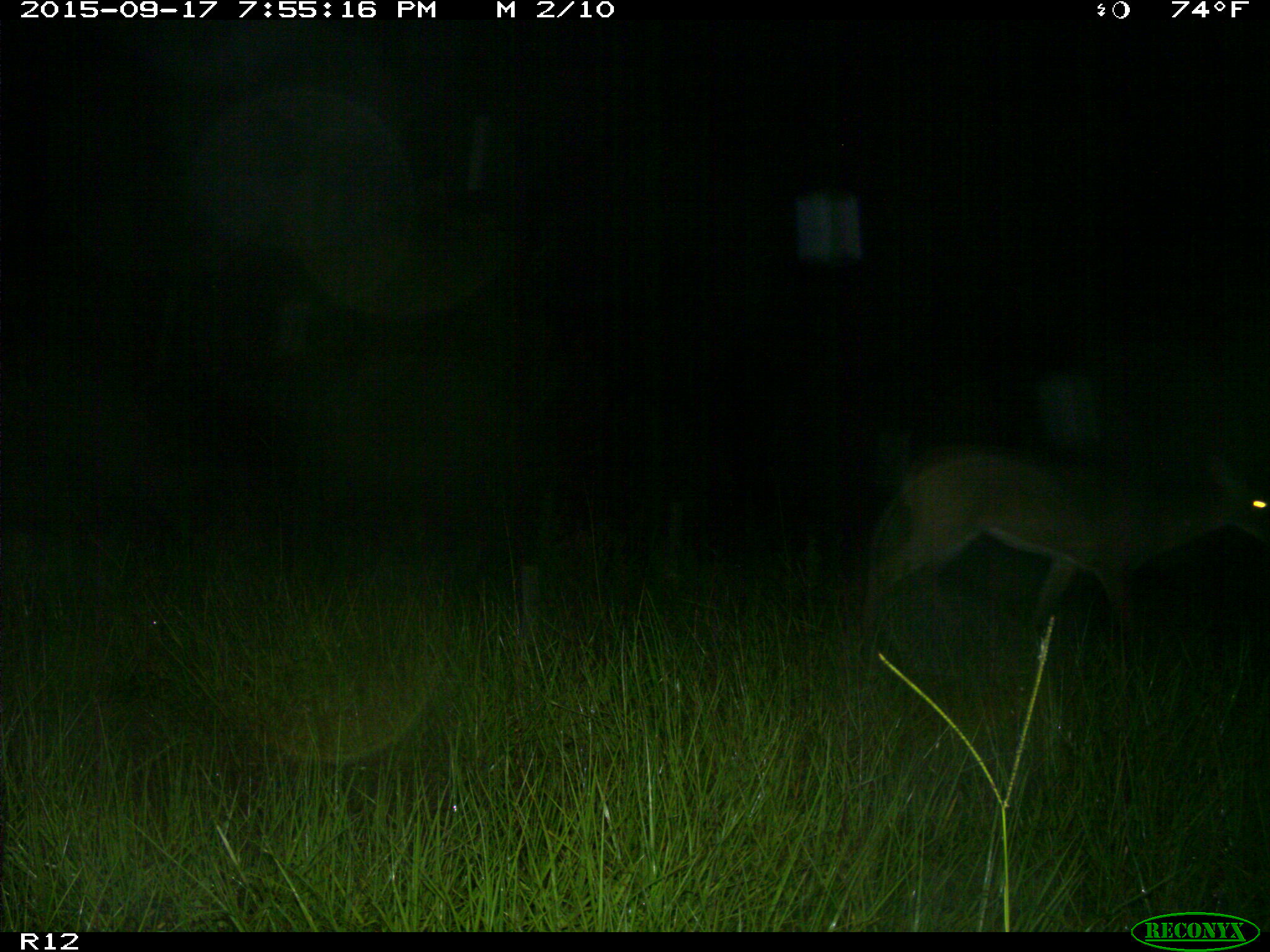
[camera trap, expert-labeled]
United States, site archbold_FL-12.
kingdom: Animalia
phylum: Chordata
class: Mammalia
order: Artiodactyla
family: Cervidae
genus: Odocoileus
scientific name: Odocoileus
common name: deer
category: unidentified deer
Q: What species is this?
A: Unidentified deer (deer) (Odocoileus).